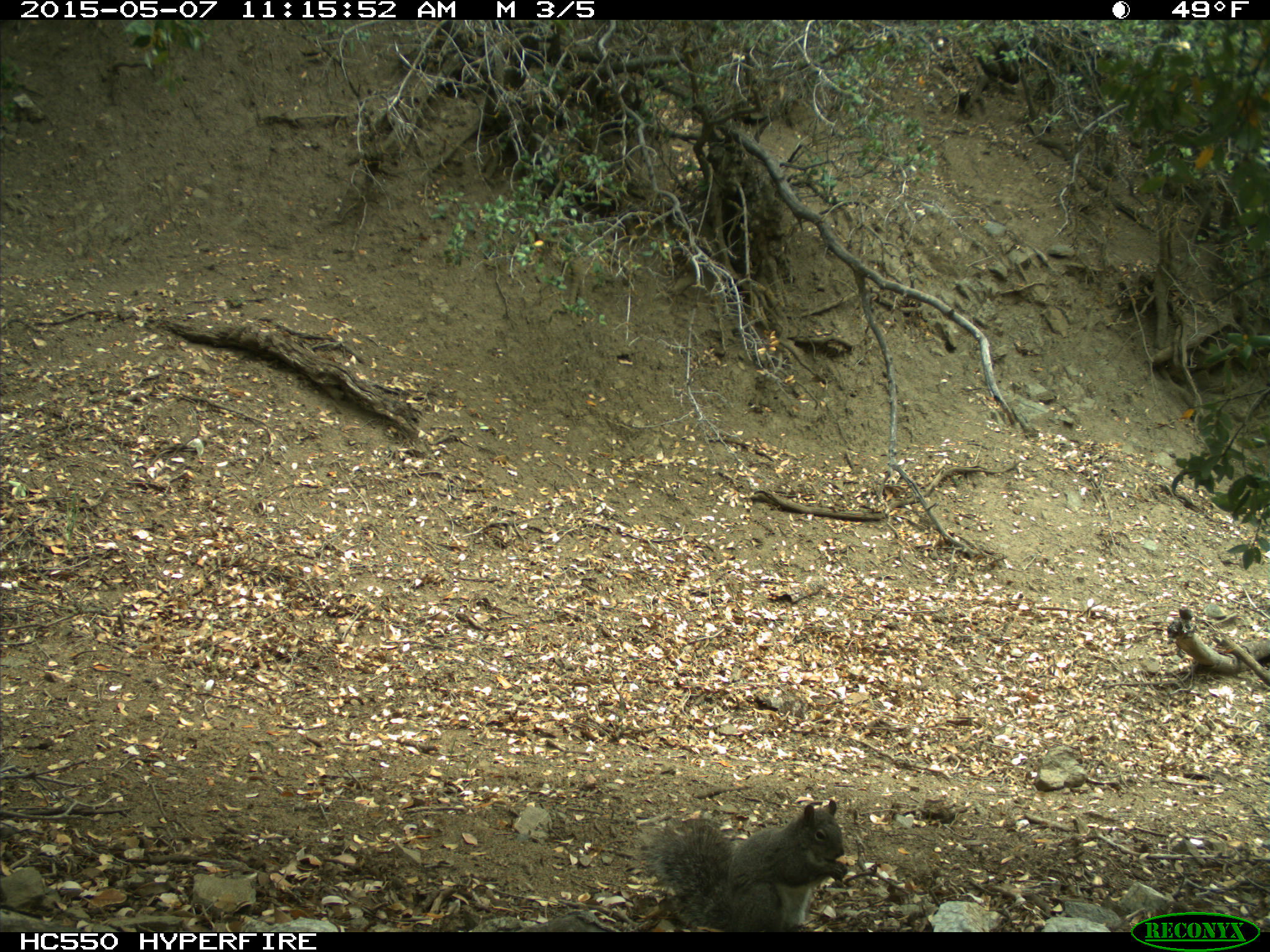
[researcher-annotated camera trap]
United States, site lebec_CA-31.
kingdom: Animalia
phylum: Chordata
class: Mammalia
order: Rodentia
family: Sciuridae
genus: Sciurus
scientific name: Sciurus carolinensis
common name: eastern gray squirrel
Sciurus carolinensis (eastern gray squirrel).